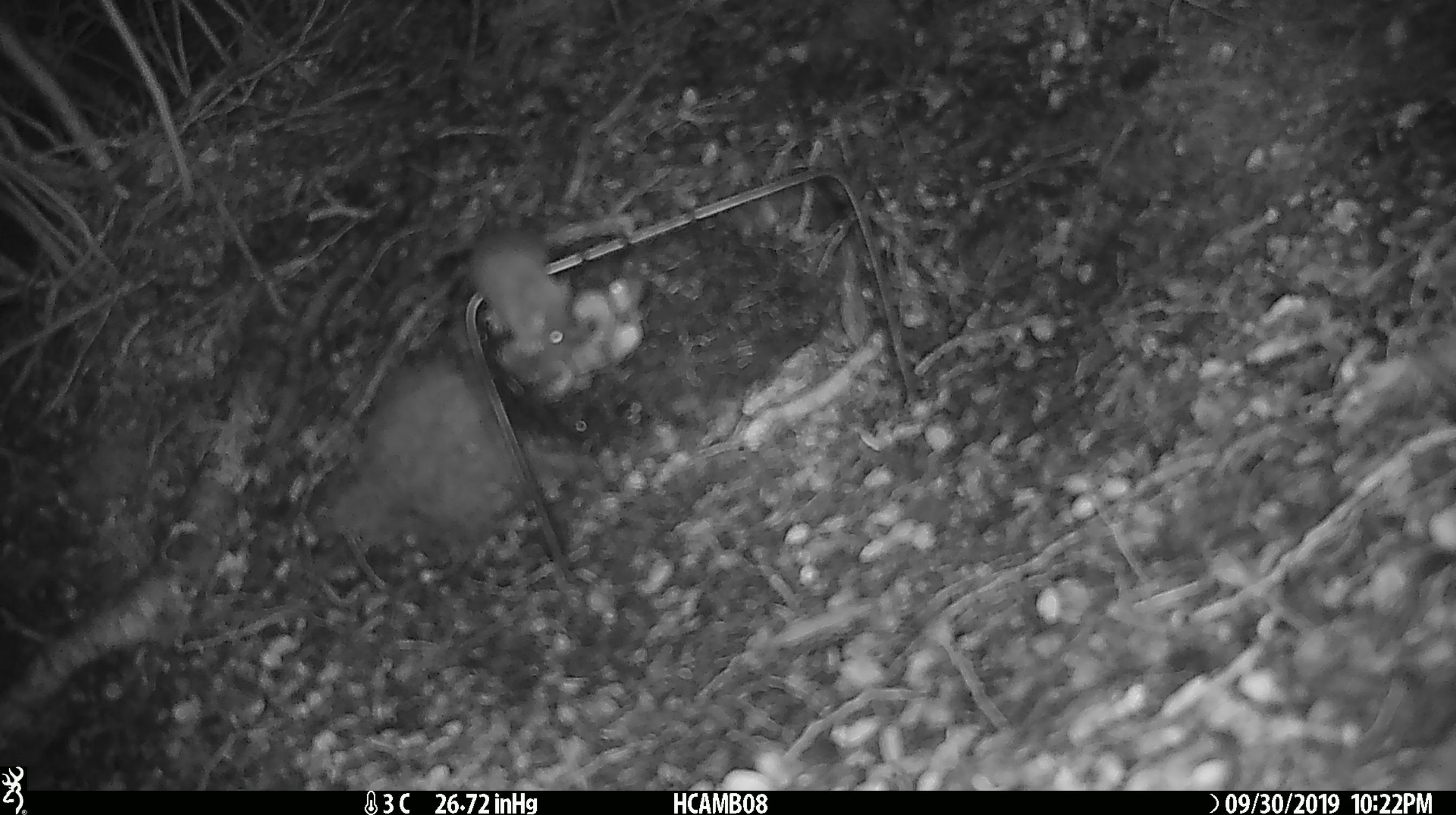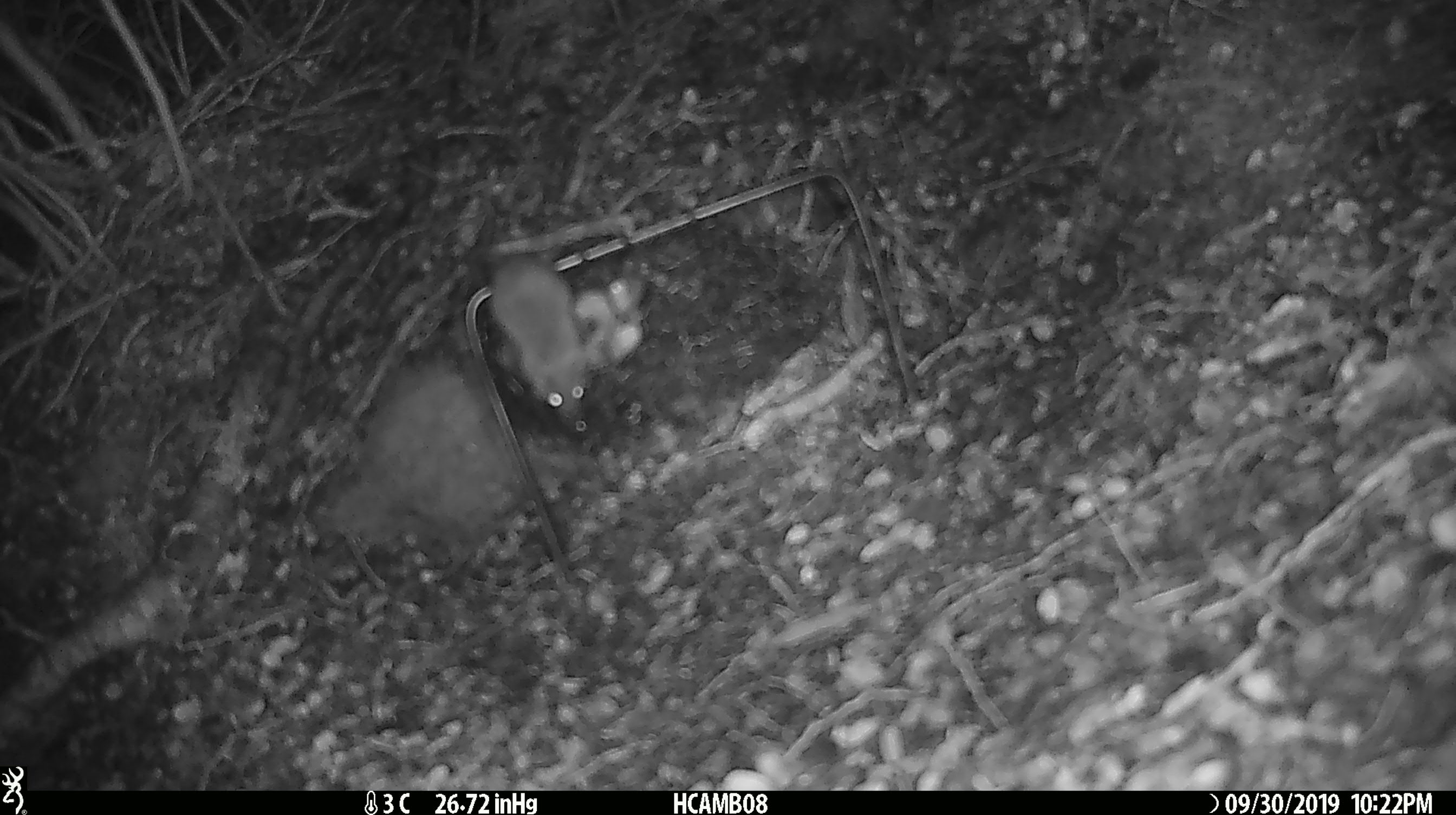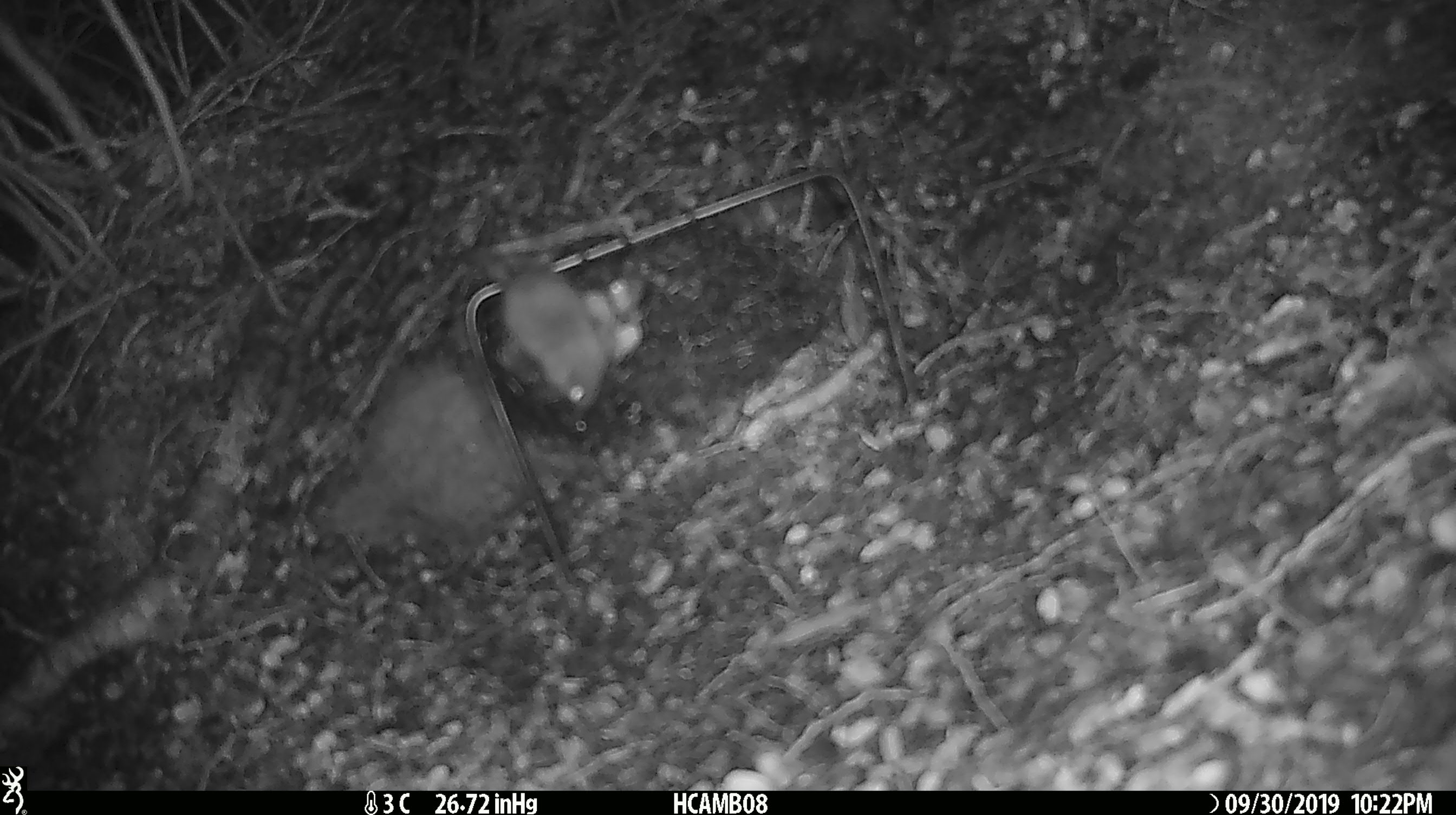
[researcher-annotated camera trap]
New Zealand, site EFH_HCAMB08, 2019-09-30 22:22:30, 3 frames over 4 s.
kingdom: Animalia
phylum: Chordata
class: Mammalia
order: Rodentia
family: Muridae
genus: Mus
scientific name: Mus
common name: mouse